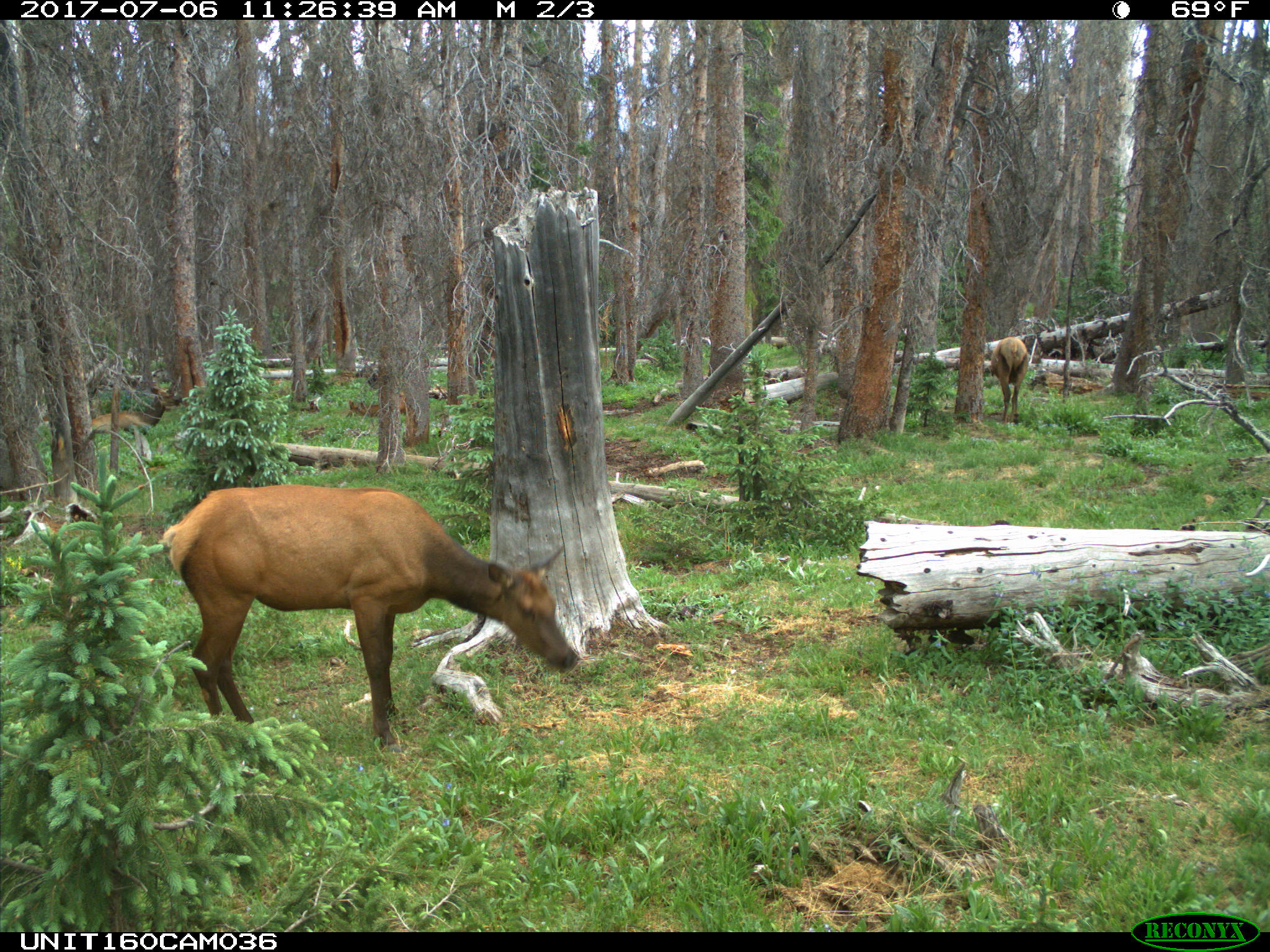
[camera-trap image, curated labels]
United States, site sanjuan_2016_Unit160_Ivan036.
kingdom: Animalia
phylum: Chordata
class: Mammalia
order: Artiodactyla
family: Cervidae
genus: Cervus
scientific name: Cervus elaphus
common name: red deer